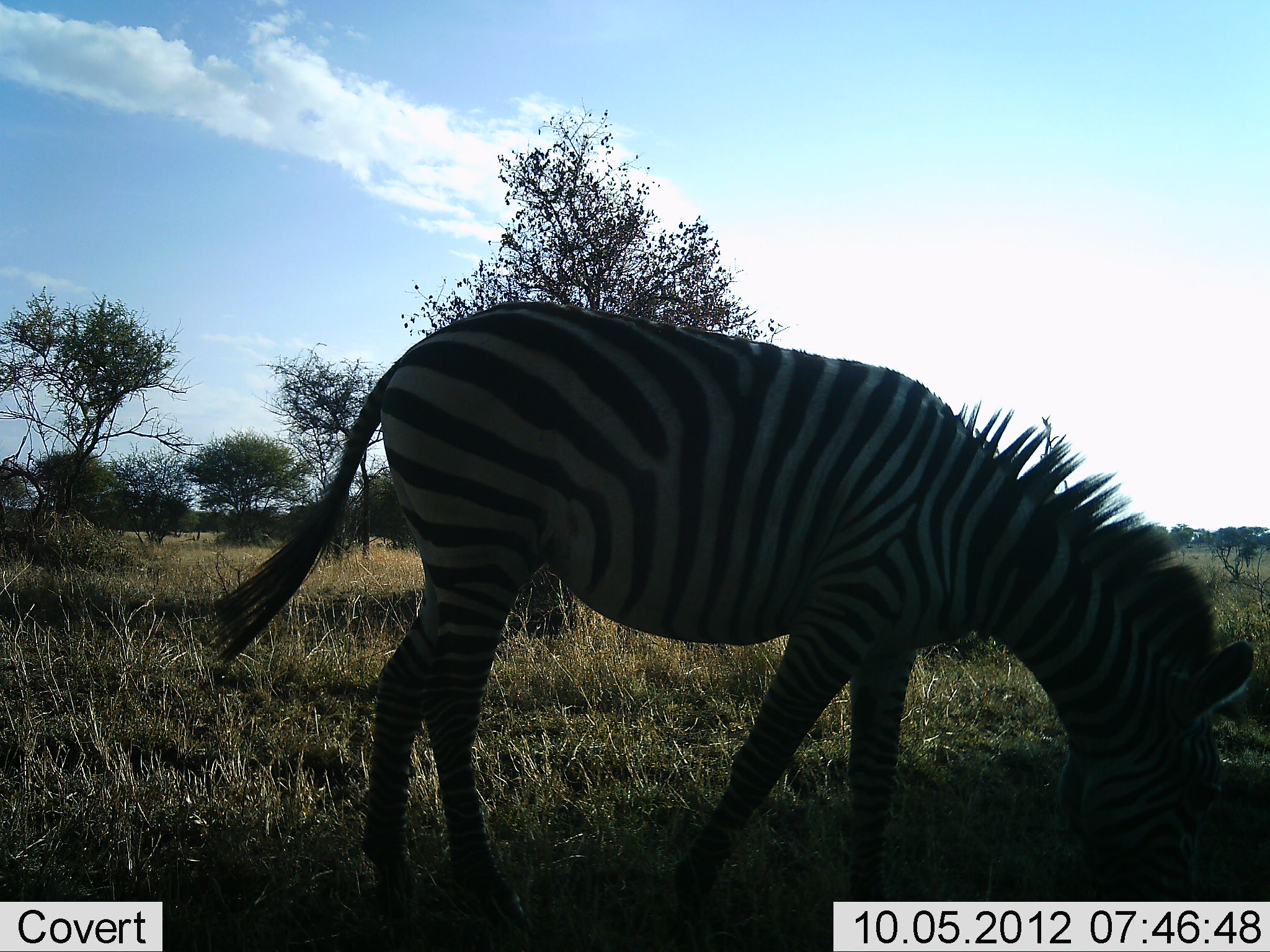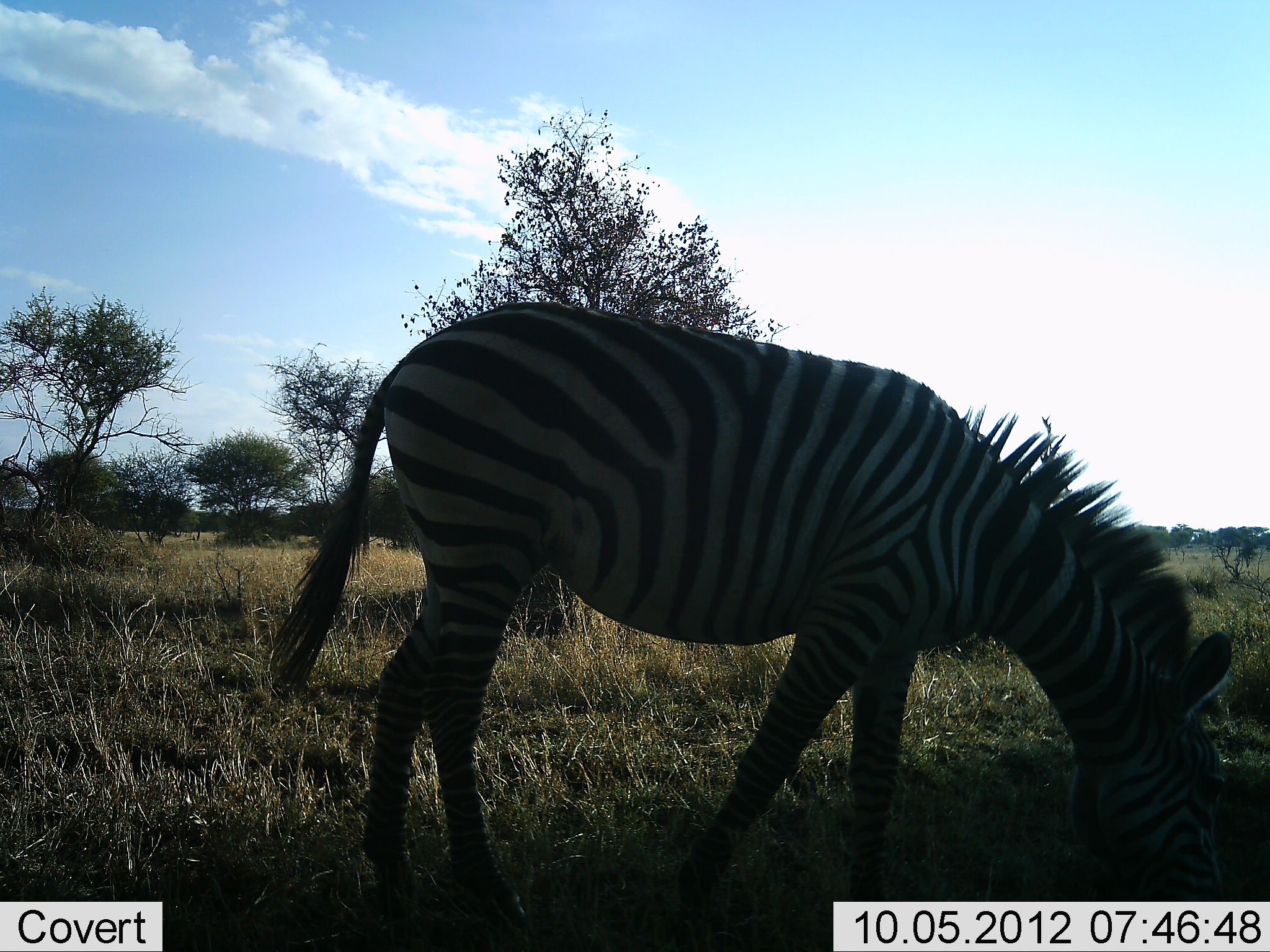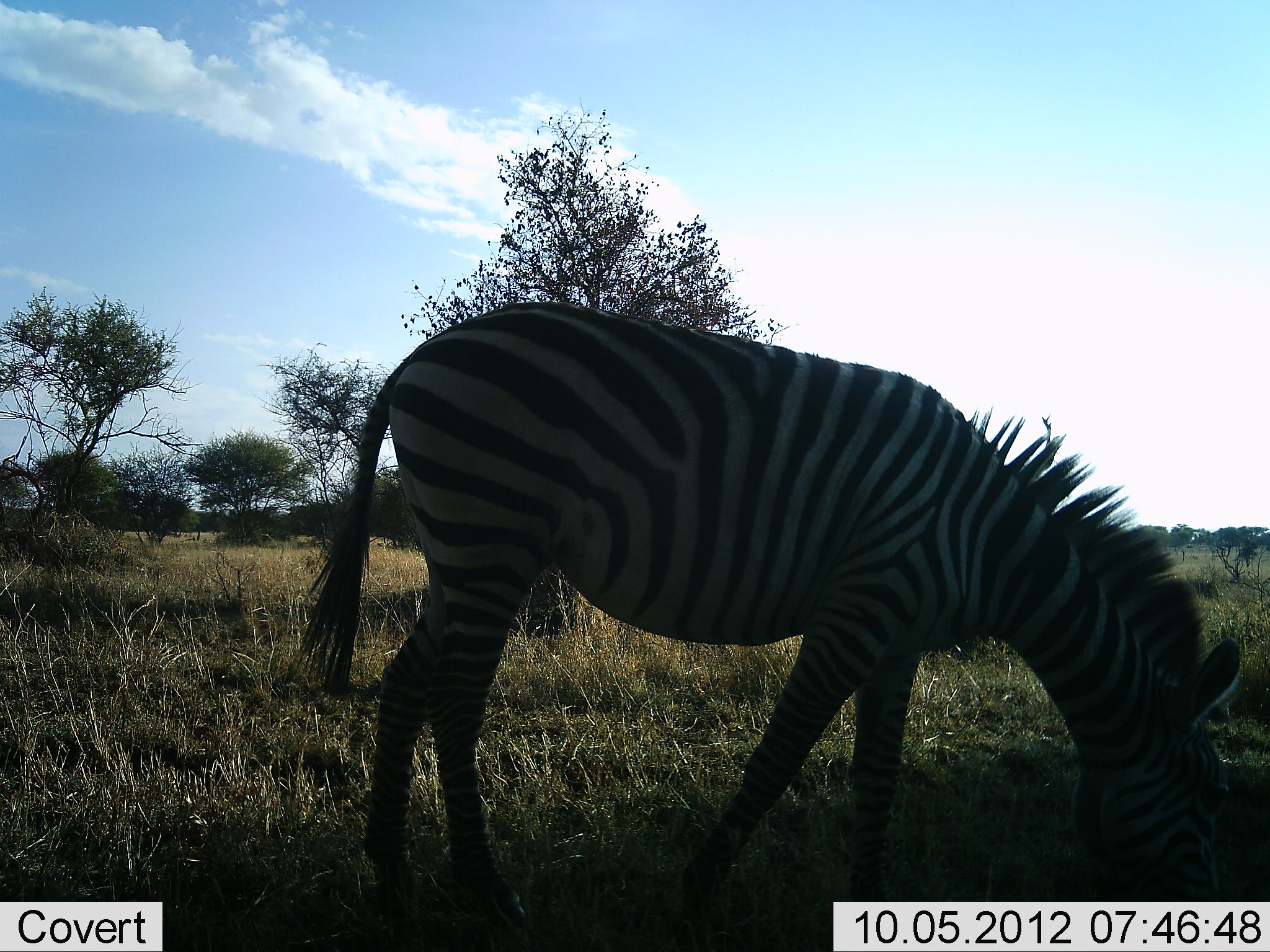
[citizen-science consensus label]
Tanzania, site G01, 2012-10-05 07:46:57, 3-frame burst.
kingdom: Animalia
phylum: Chordata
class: Mammalia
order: Perissodactyla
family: Equidae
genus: Equus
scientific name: Equus quagga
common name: plains zebra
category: zebra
Zebra (plains zebra) (Equus quagga), count 1. Behavior (volunteer vote fractions): standing 0%, resting 0%, moving 0%, interacting 0%. Young present (vote fraction): 0%. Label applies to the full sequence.